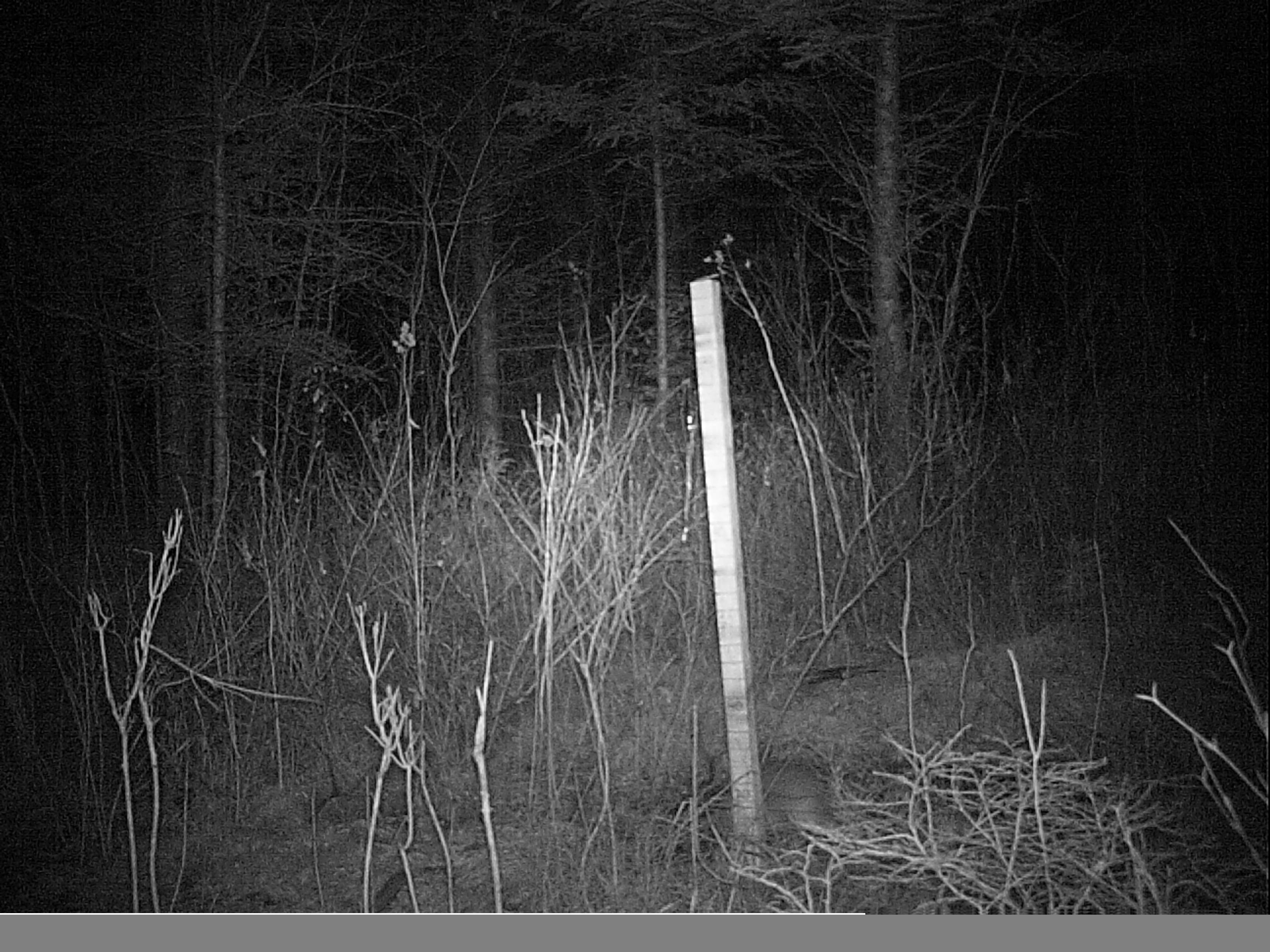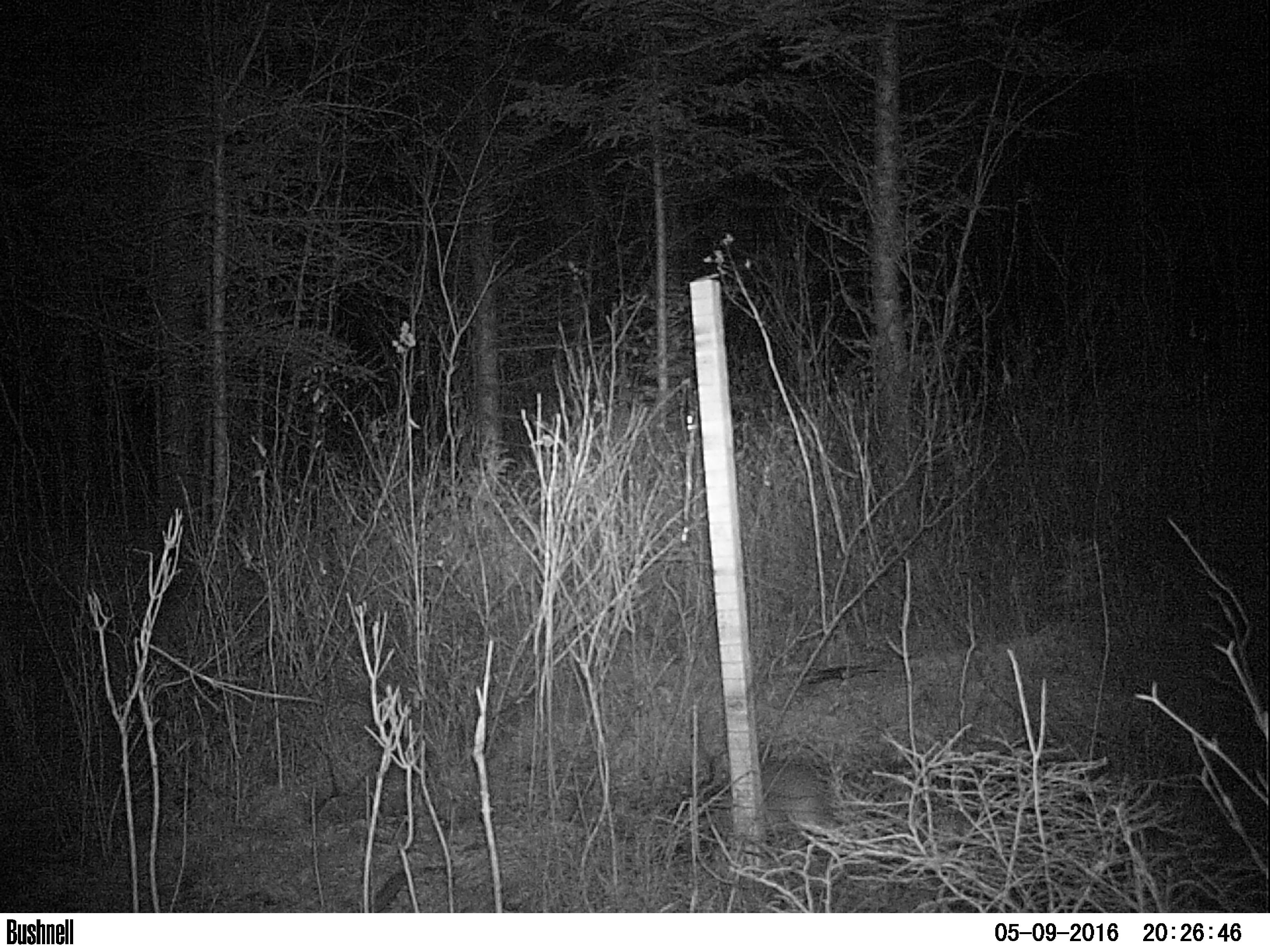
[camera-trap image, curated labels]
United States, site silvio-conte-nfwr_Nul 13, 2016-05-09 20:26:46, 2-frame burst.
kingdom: Animalia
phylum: Chordata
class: Mammalia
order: Lagomorpha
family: Leporidae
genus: Lepus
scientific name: Lepus americanus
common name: snowshoe hare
Snowshoe hare (Lepus americanus).